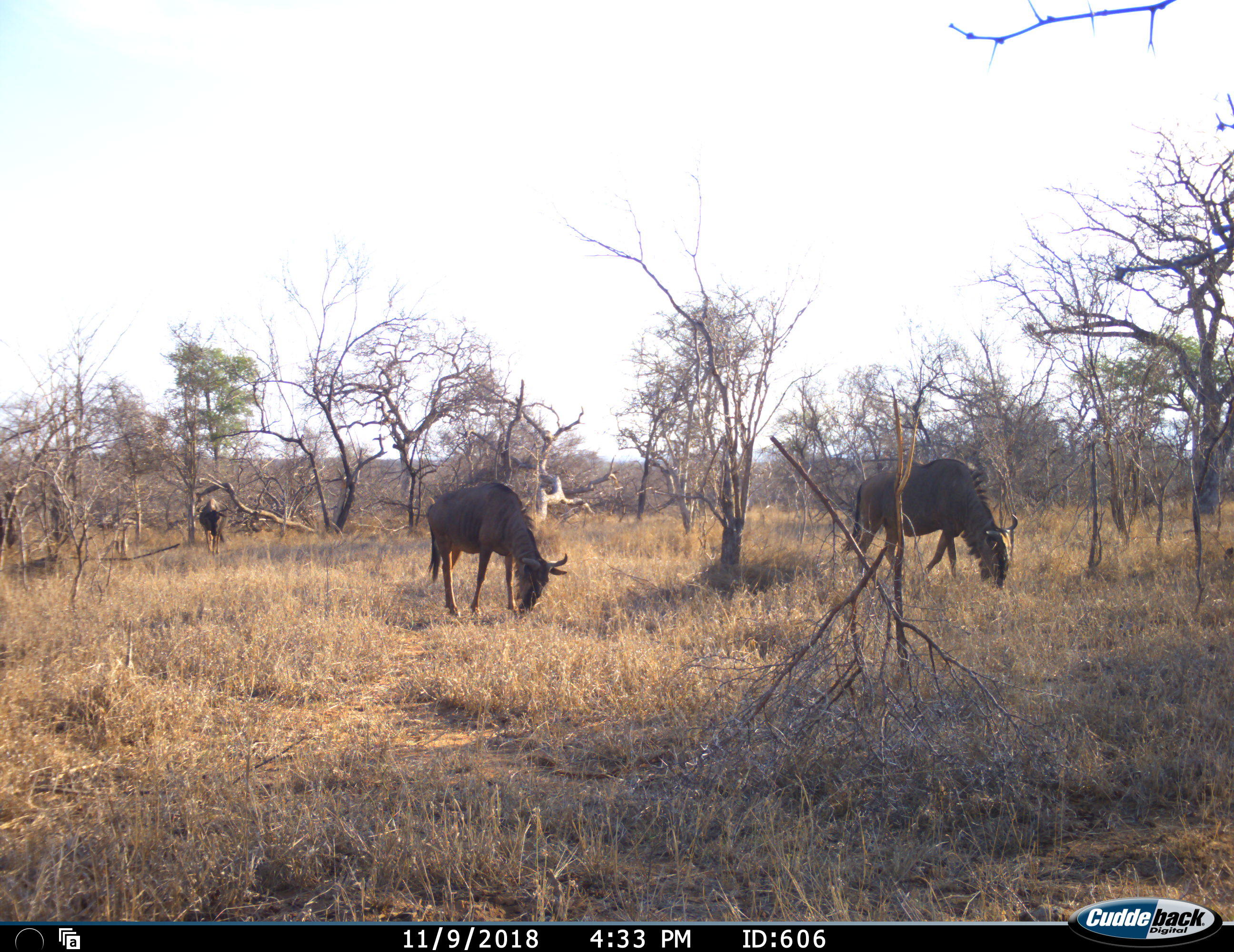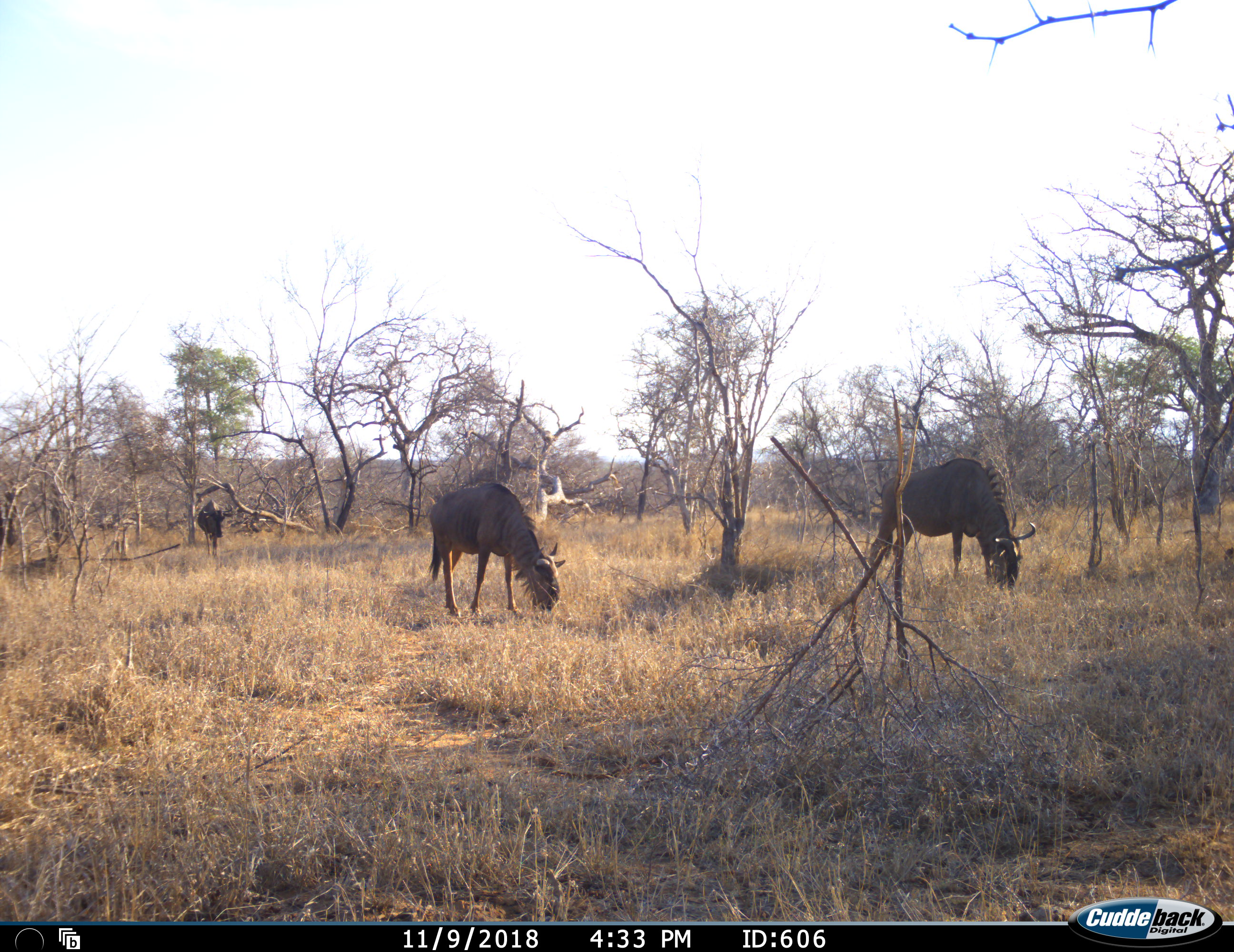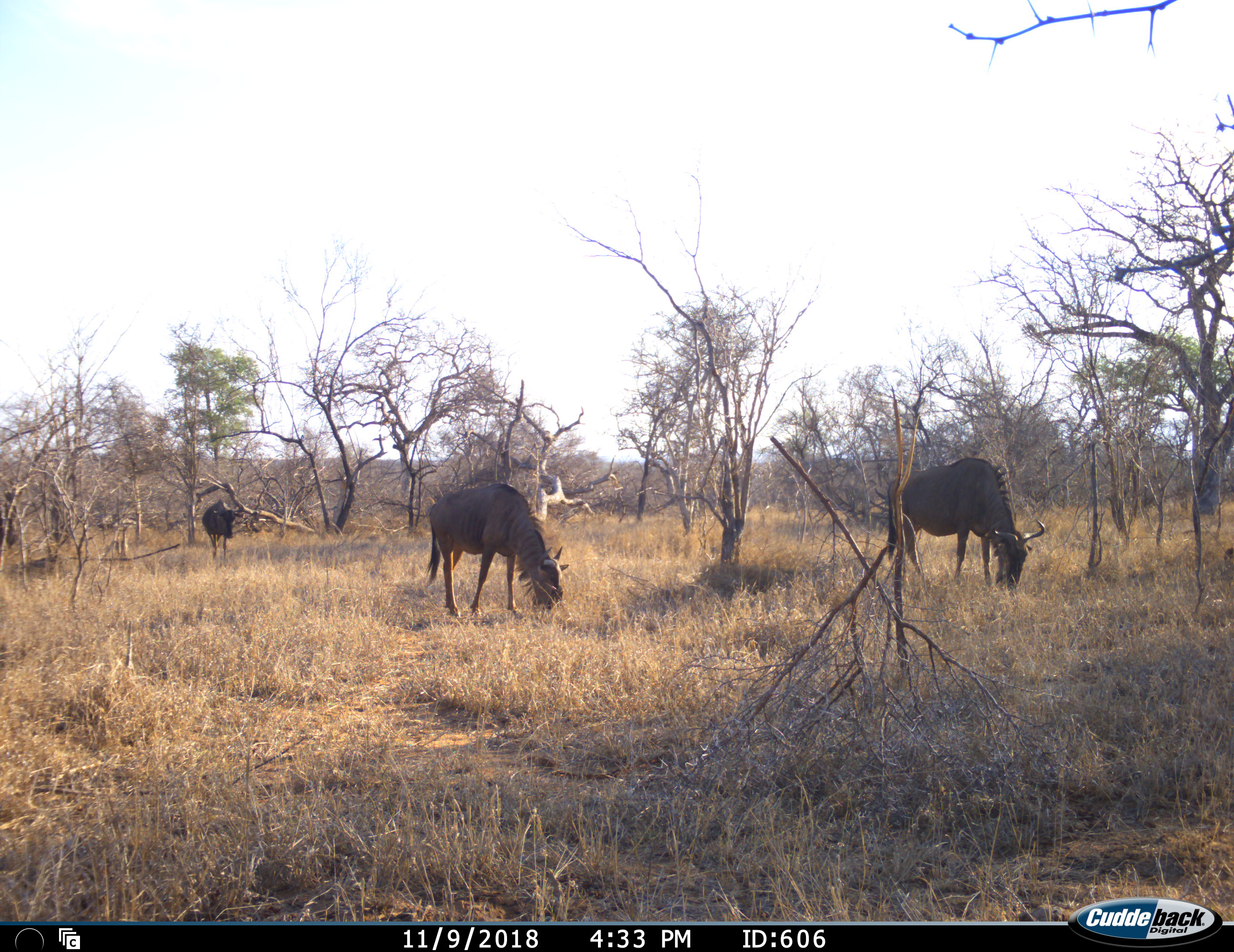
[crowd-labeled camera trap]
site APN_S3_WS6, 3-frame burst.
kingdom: Animalia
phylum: Chordata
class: Mammalia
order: Artiodactyla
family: Bovidae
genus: Connochaetes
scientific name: Connochaetes taurinus taurinus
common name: blue wildebeest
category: wildebeestblue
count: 3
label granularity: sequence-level